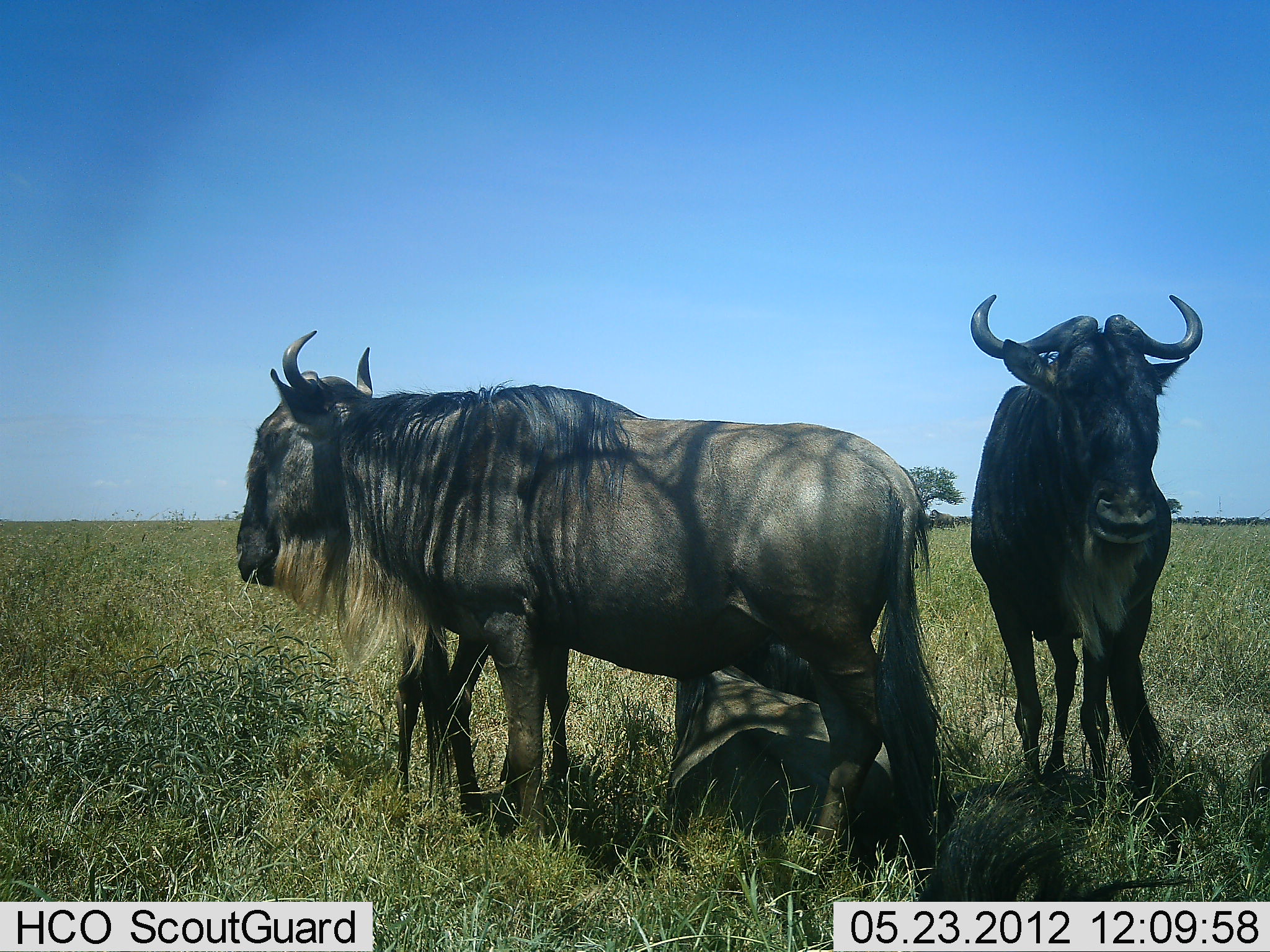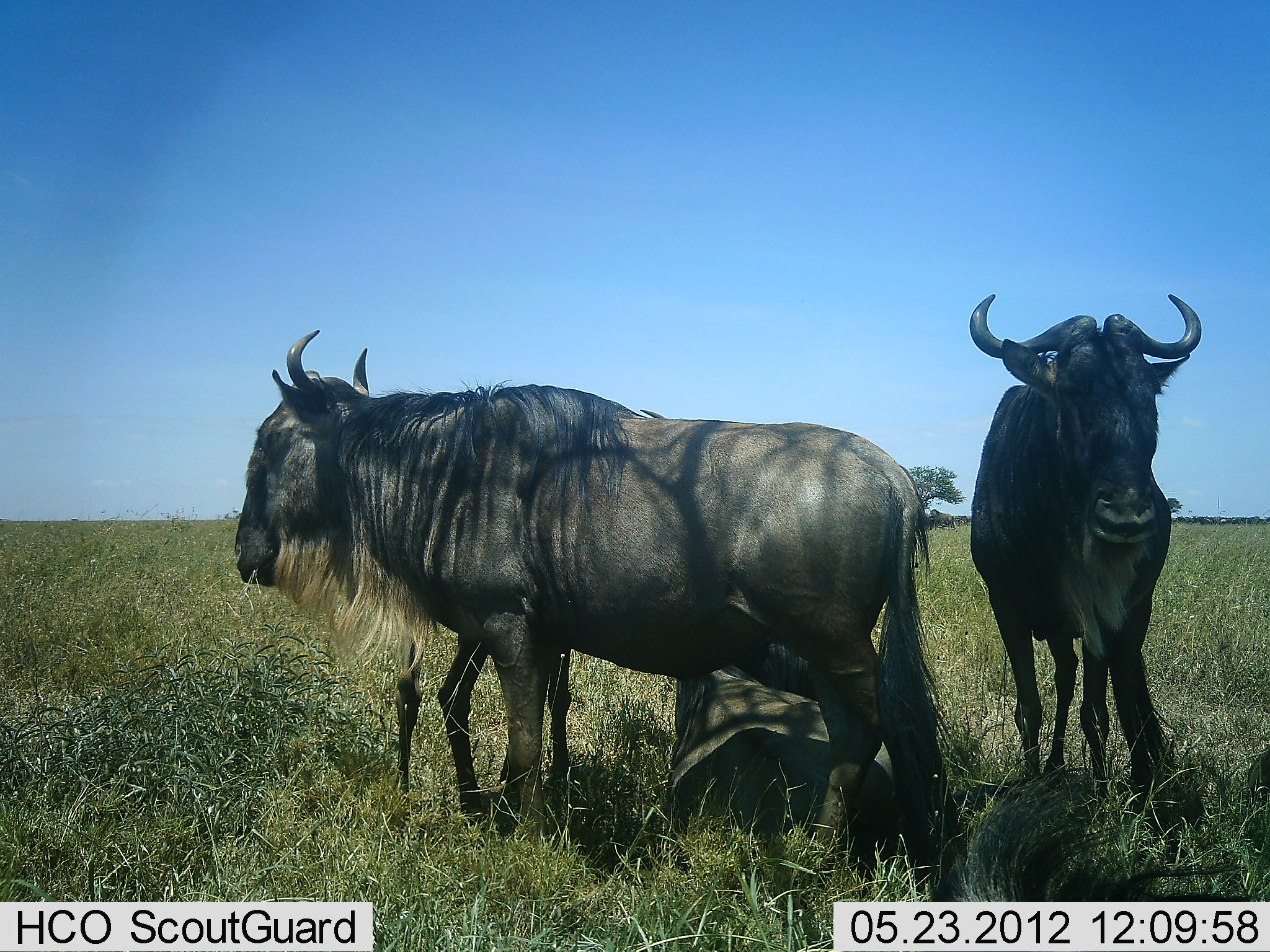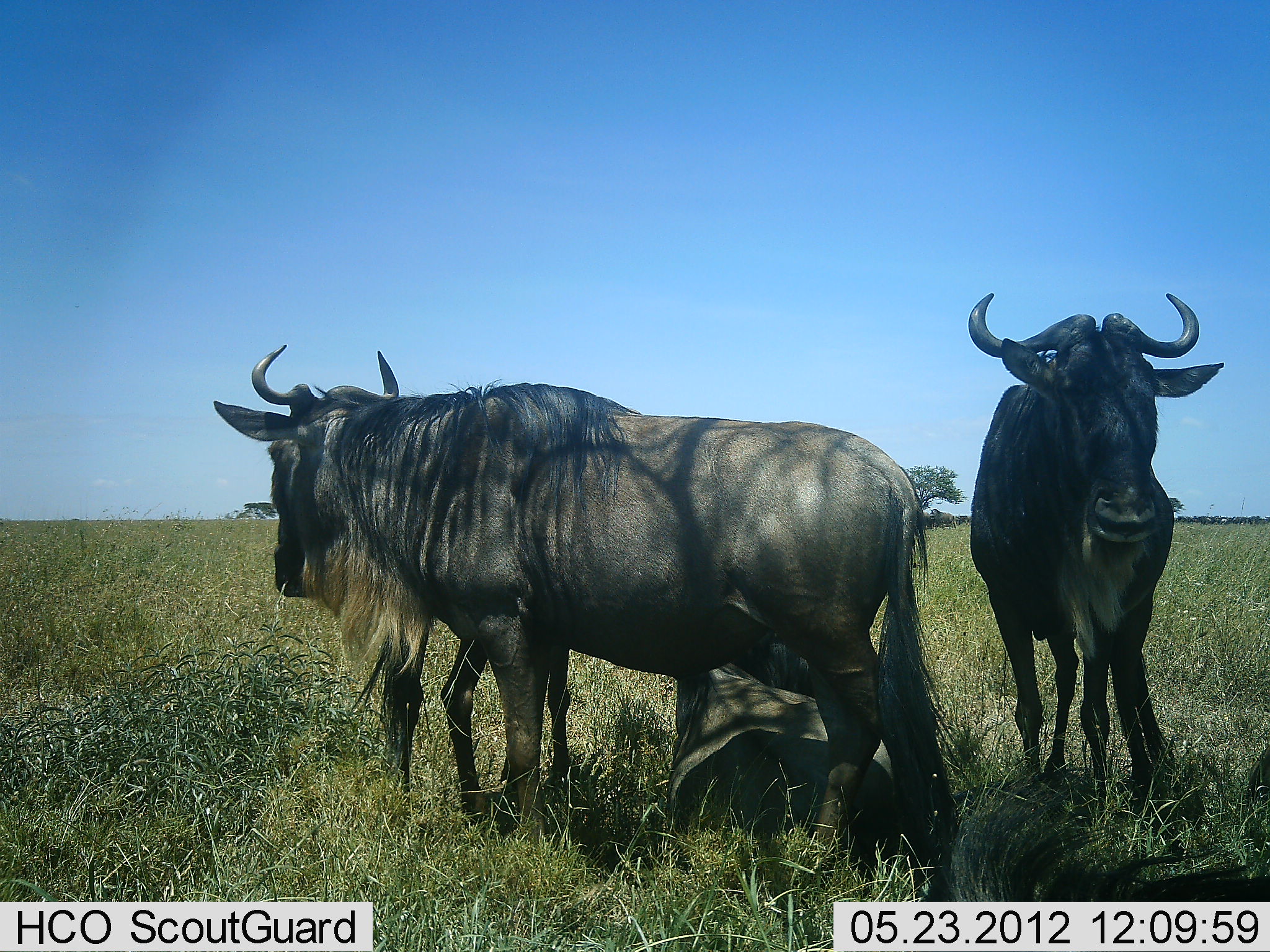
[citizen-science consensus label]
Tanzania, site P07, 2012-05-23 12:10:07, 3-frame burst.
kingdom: Animalia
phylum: Chordata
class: Mammalia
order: Artiodactyla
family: Bovidae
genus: Connochaetes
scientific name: Connochaetes taurinus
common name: blue wildebeest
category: wildebeest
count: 4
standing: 92%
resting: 67%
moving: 12%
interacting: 8%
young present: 12%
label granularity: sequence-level